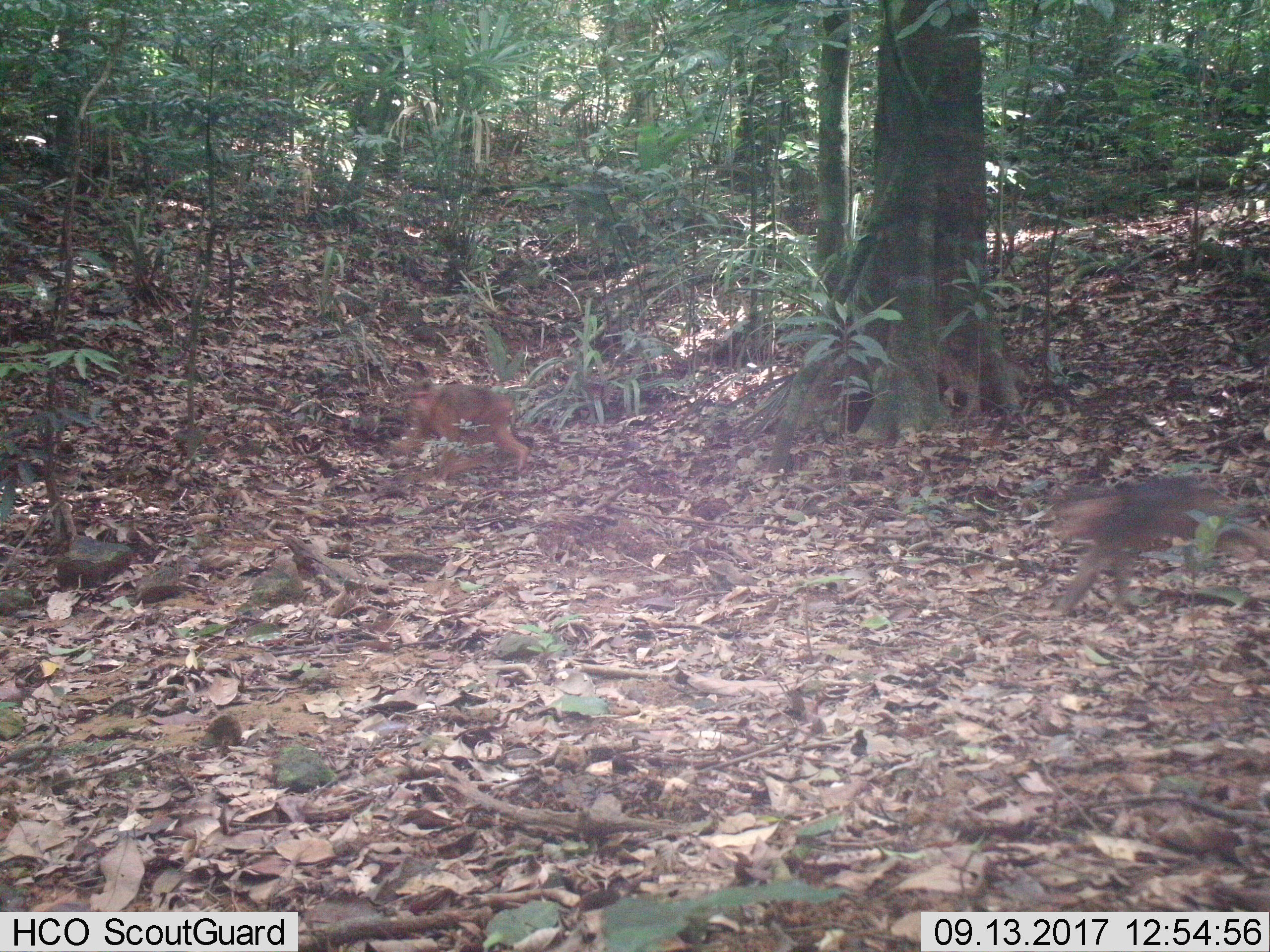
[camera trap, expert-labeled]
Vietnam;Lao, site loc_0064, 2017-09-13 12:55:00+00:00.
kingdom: Animalia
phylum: Chordata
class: Mammalia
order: Primates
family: Cercopithecidae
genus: Macaca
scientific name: Macaca arctoides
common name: stump-tailed macaque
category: stump tailed macaque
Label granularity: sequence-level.